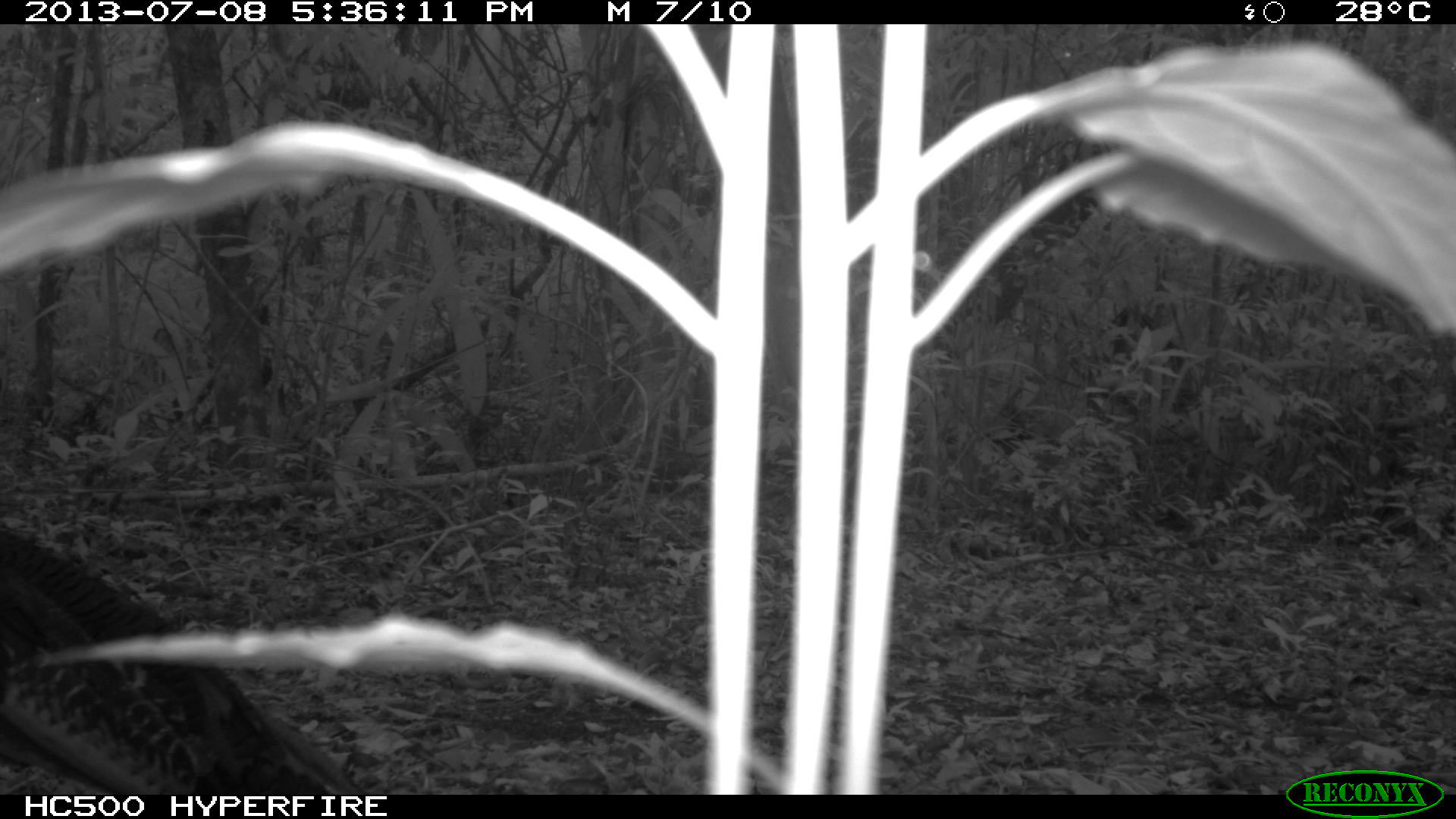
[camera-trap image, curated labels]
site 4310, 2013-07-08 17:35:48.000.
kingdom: Animalia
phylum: Chordata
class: Aves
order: Galliformes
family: Phasianidae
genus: Meleagris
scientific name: Meleagris ocellata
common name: ocellated turkey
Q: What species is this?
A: Meleagris ocellata (ocellated turkey).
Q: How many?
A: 2.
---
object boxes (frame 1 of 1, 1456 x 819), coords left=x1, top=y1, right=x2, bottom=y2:
meleagris ocellata: left=1, top=524, right=347, bottom=796